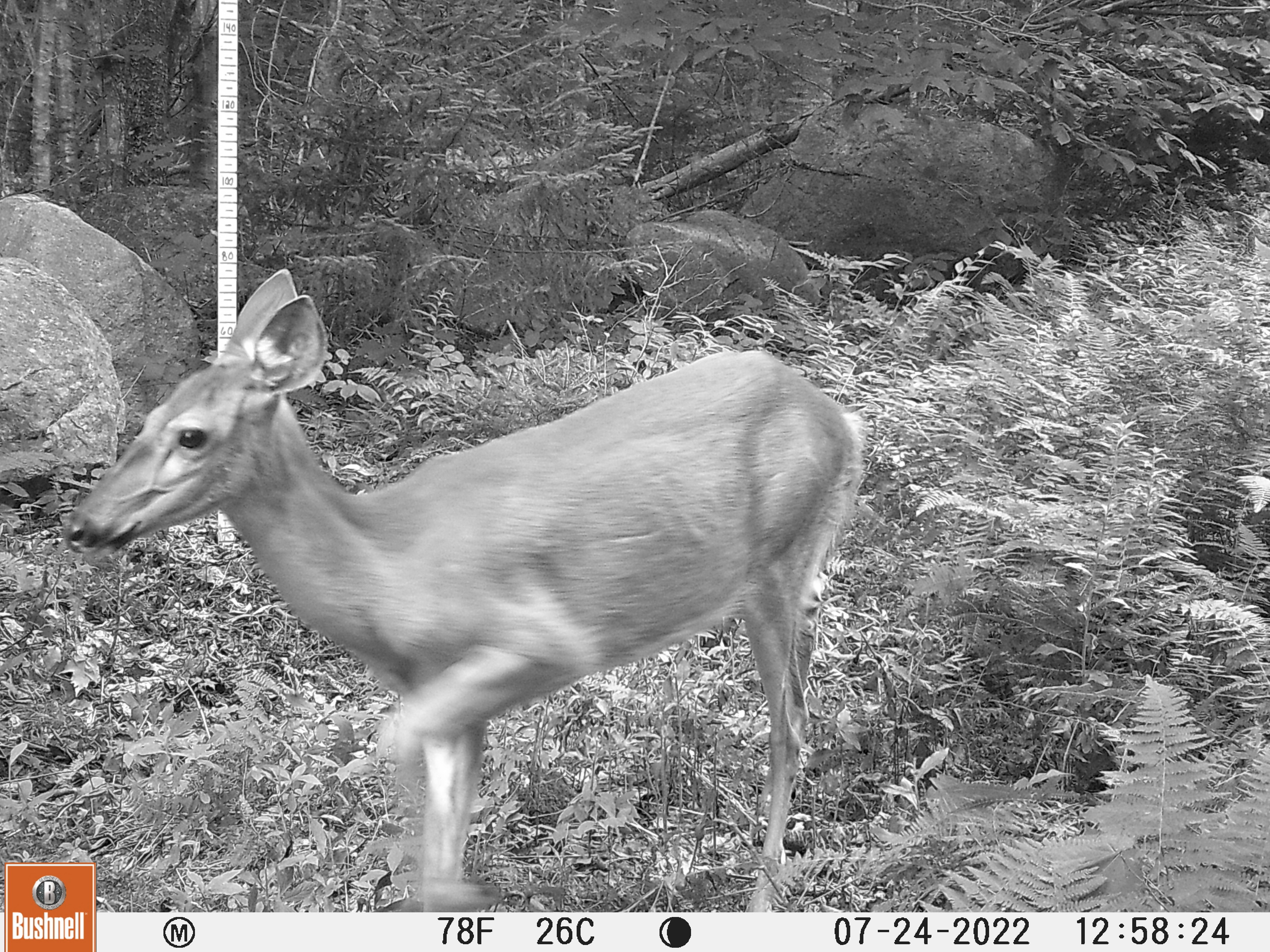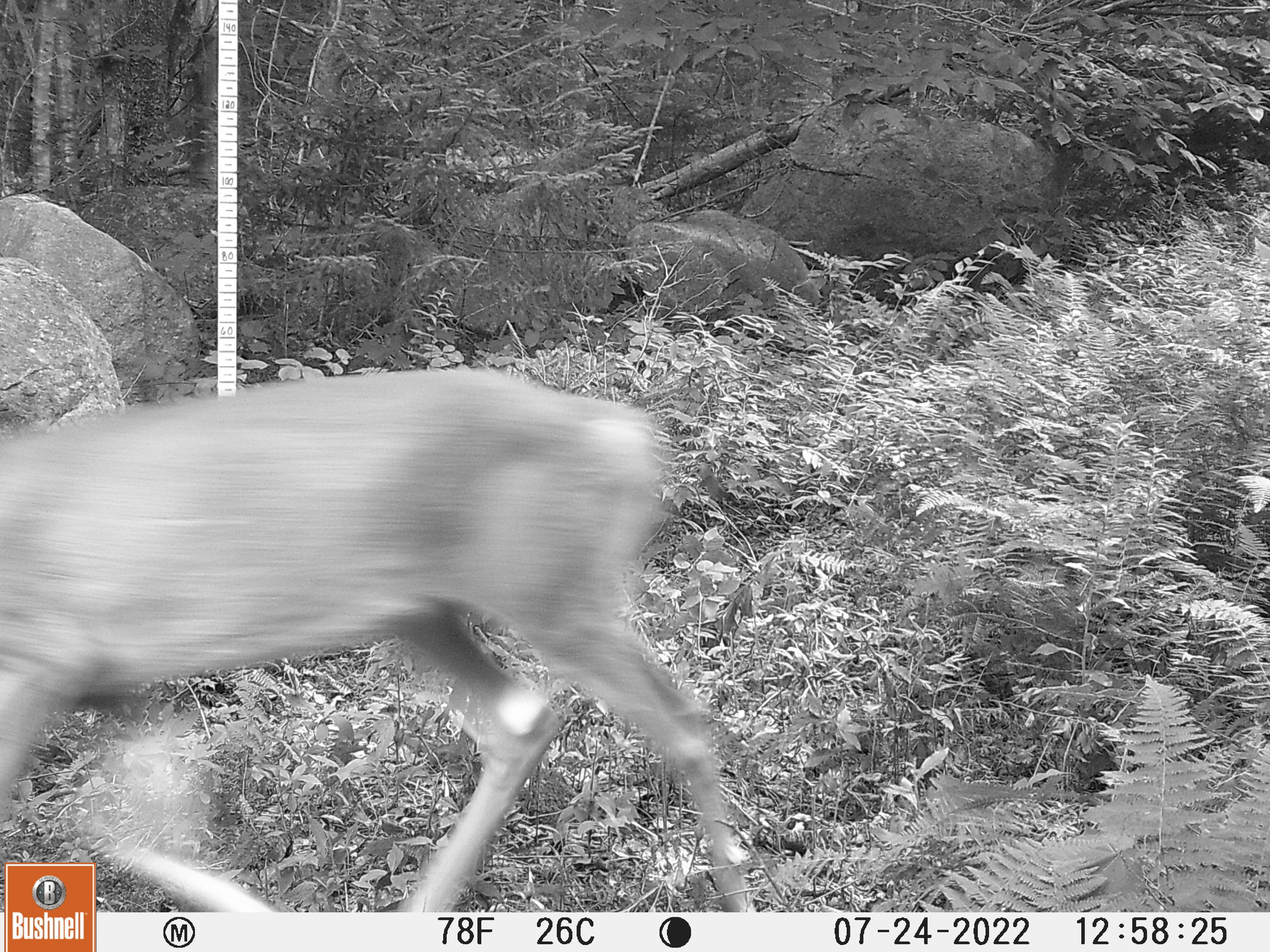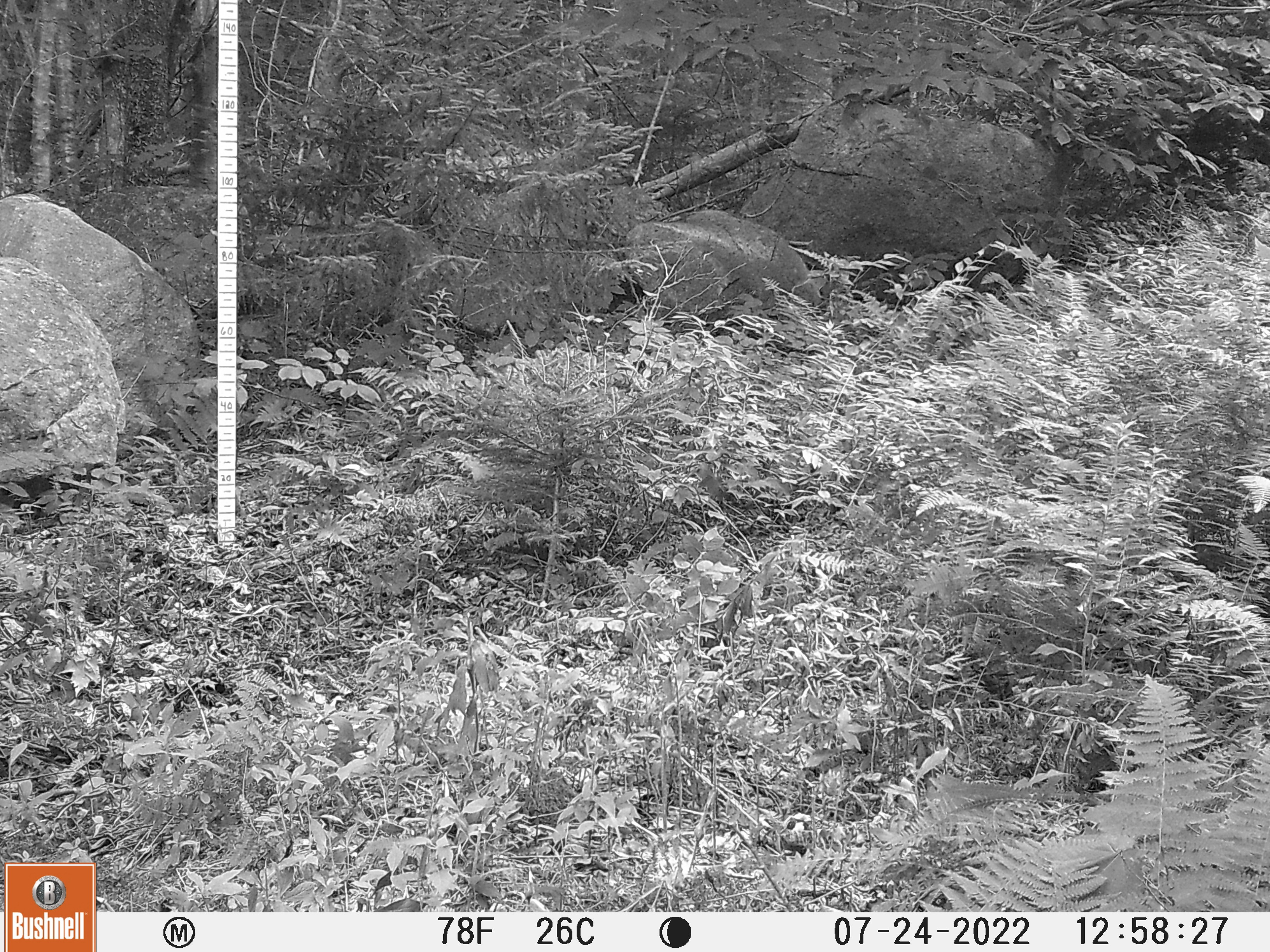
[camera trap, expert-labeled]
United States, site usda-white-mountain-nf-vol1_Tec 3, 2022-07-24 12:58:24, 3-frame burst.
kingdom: Animalia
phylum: Chordata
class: Mammalia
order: Artiodactyla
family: Cervidae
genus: Odocoileus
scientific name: Odocoileus virginianus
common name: white-tailed deer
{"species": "white-tailed deer (Odocoileus virginianus)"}